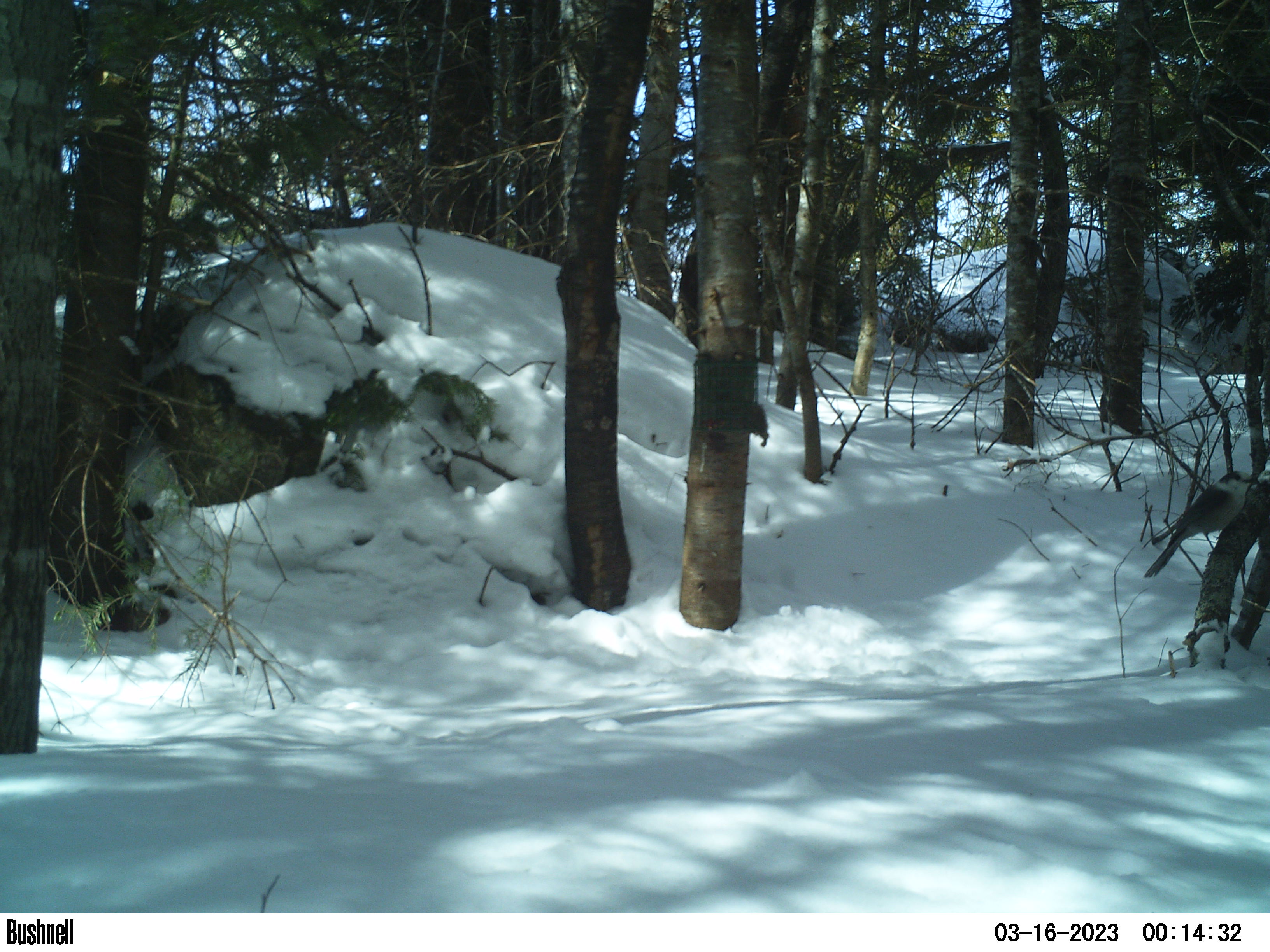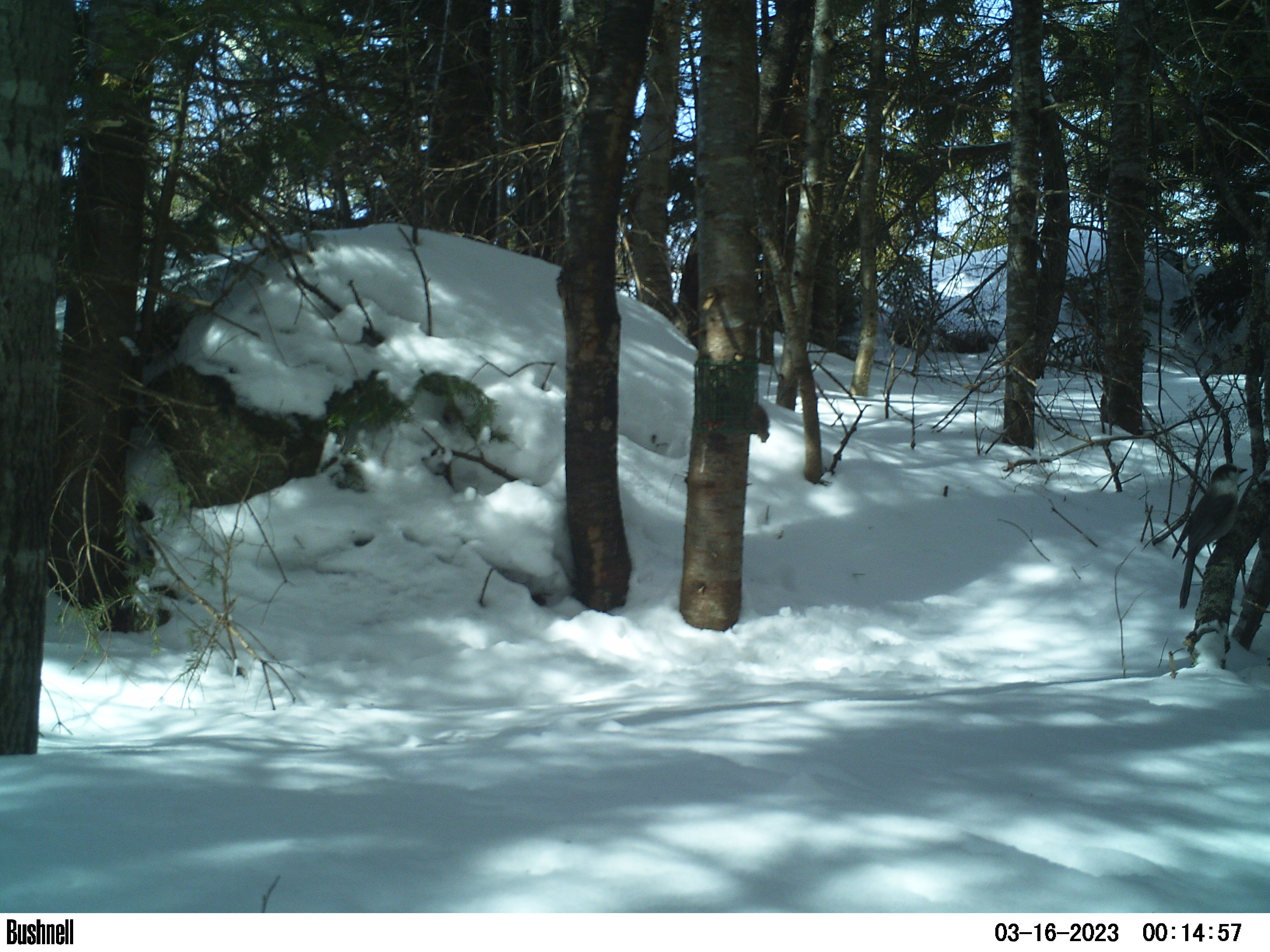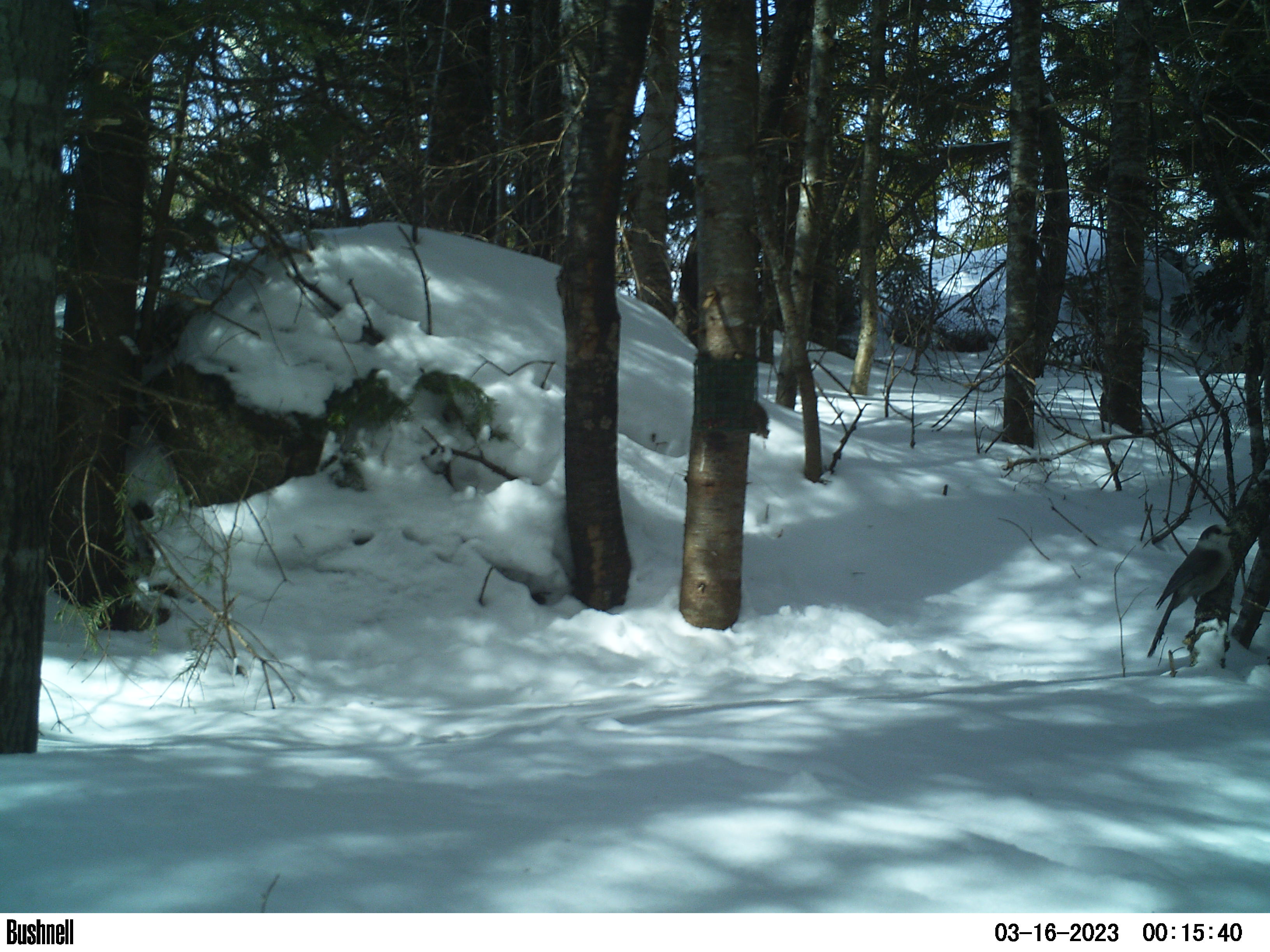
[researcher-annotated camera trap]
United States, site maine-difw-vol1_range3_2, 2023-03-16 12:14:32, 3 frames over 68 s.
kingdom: Animalia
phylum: Chordata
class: Aves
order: Passeriformes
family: Corvidae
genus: Perisoreus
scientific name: Perisoreus canadensis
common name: canada jay